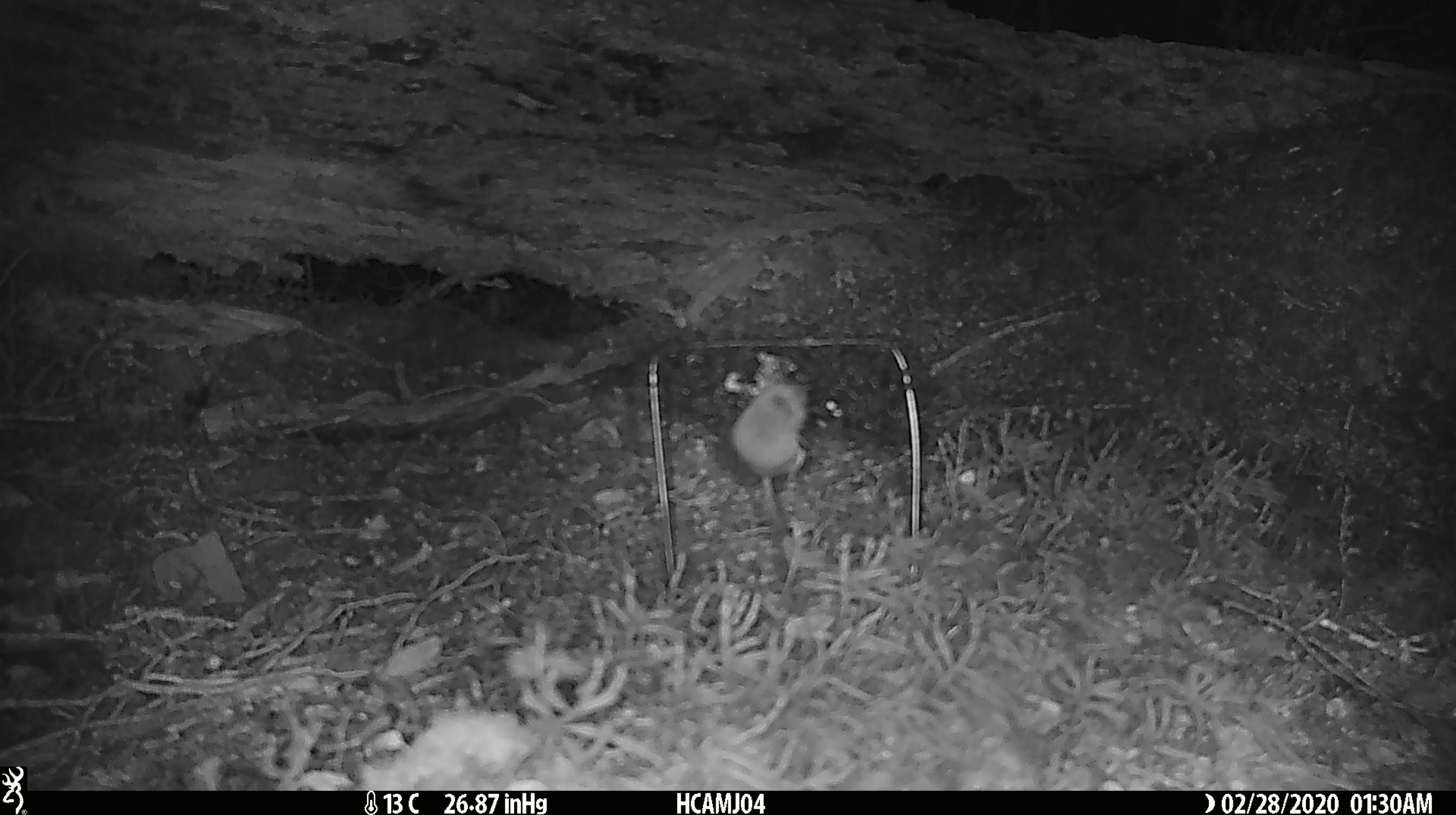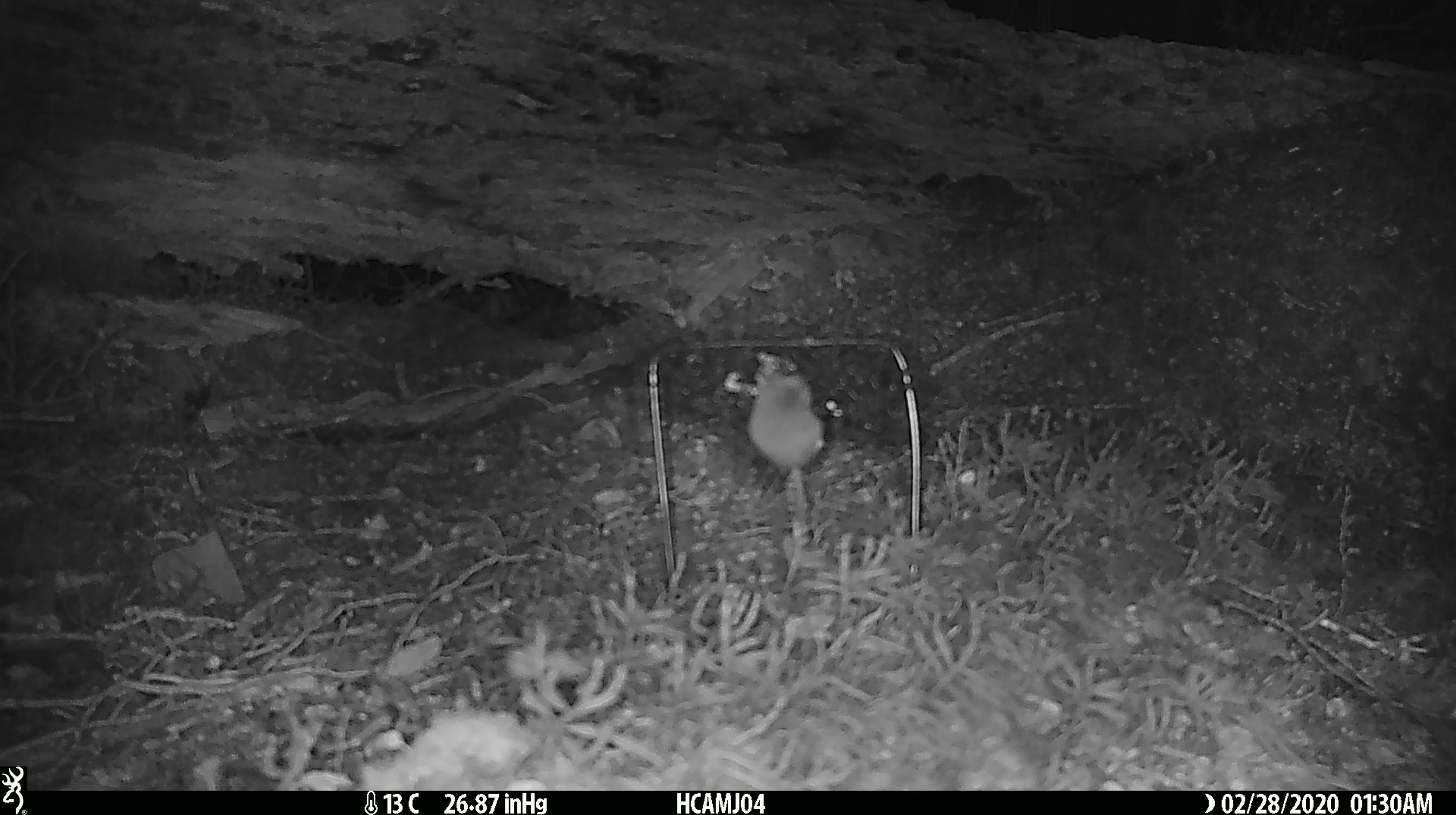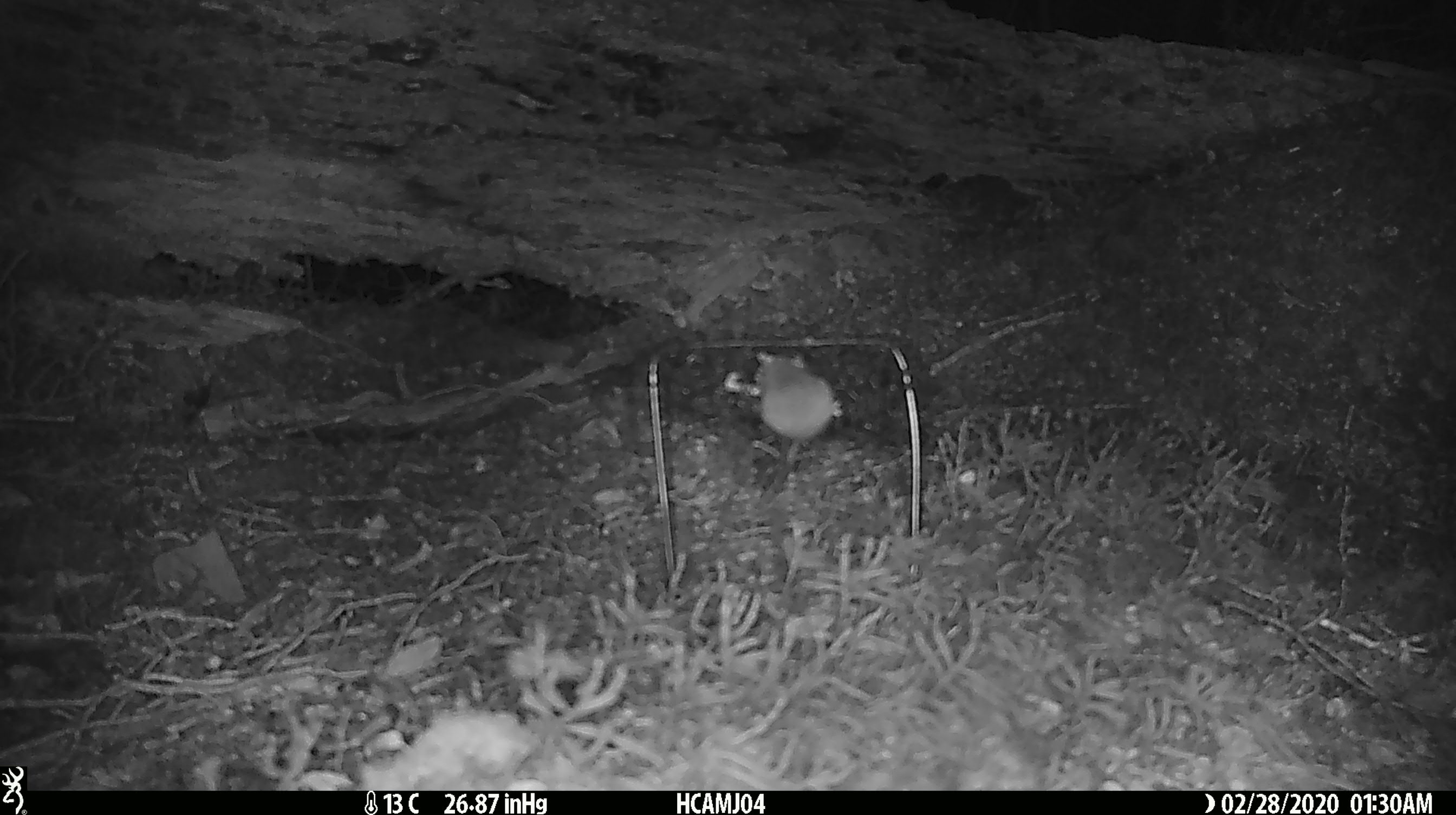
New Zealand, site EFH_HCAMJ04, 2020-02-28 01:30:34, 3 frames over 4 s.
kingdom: Animalia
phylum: Chordata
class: Mammalia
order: Rodentia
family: Muridae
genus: Mus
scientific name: Mus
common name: mouse